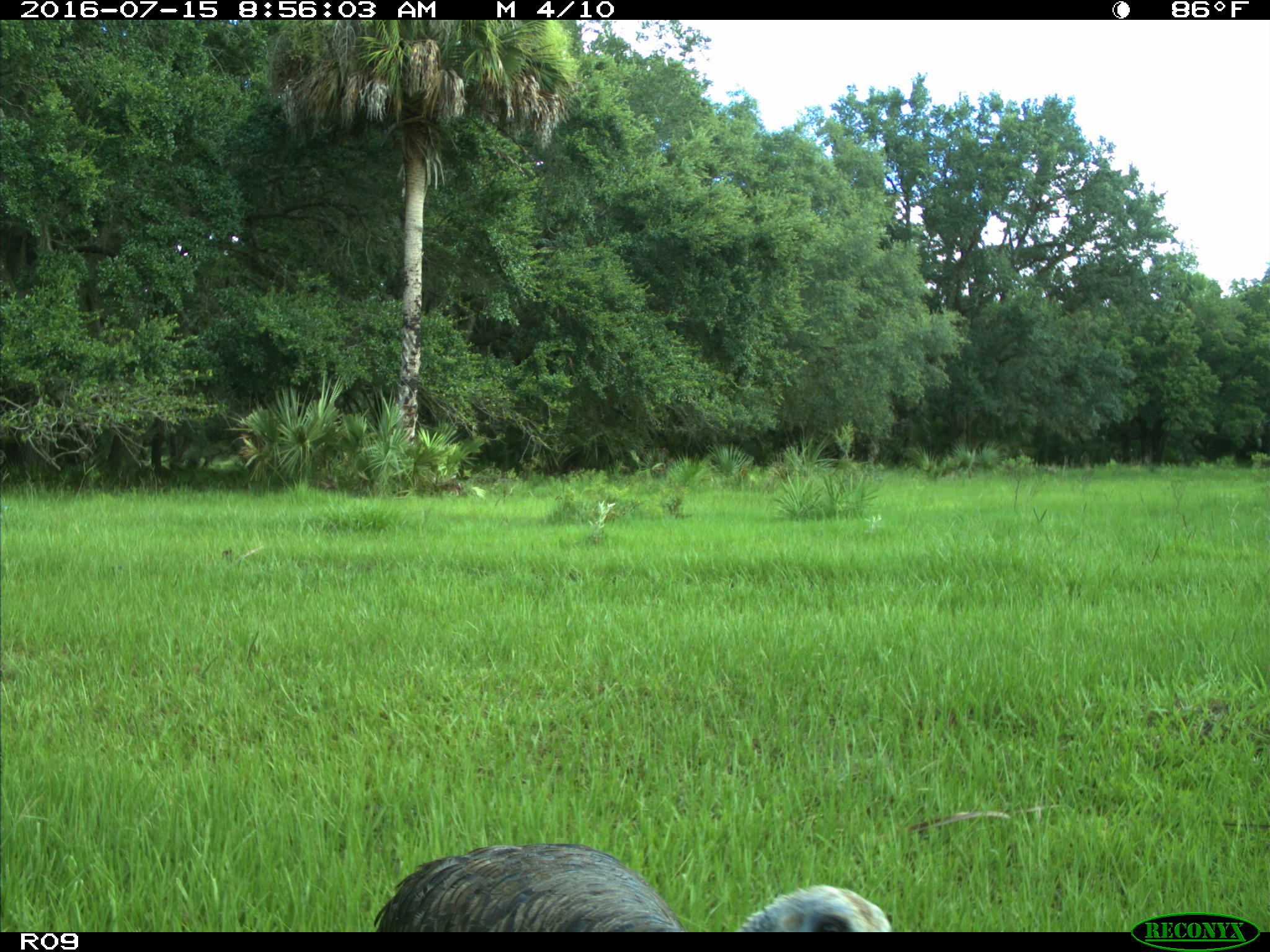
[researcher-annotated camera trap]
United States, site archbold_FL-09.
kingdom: Animalia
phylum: Chordata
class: Aves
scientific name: Aves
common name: birds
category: unidentified bird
Unidentified bird (birds) (Aves).